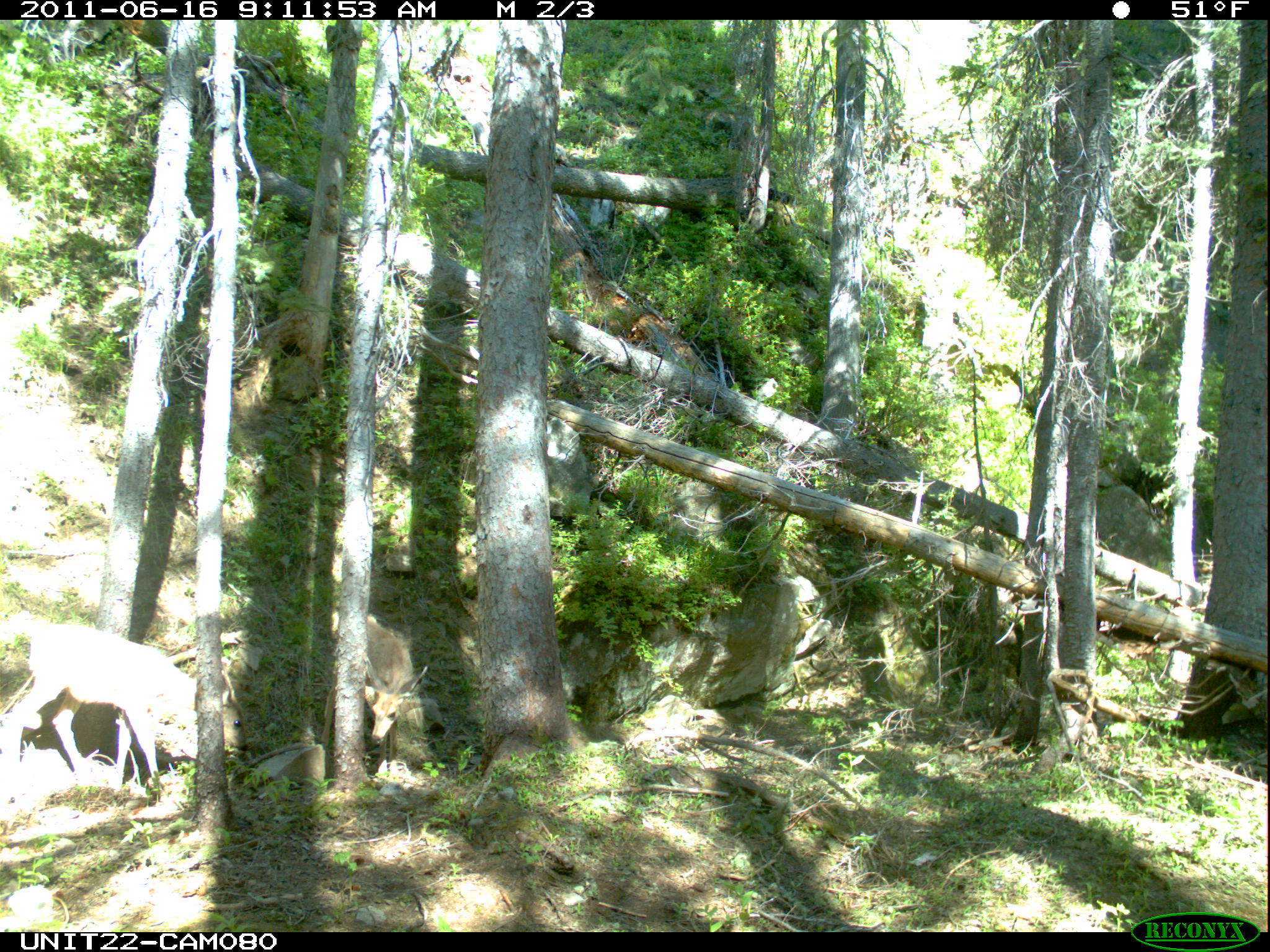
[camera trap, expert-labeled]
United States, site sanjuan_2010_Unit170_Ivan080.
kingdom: Animalia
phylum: Chordata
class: Mammalia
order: Artiodactyla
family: Cervidae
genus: Odocoileus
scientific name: Odocoileus hemionus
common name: mule deer